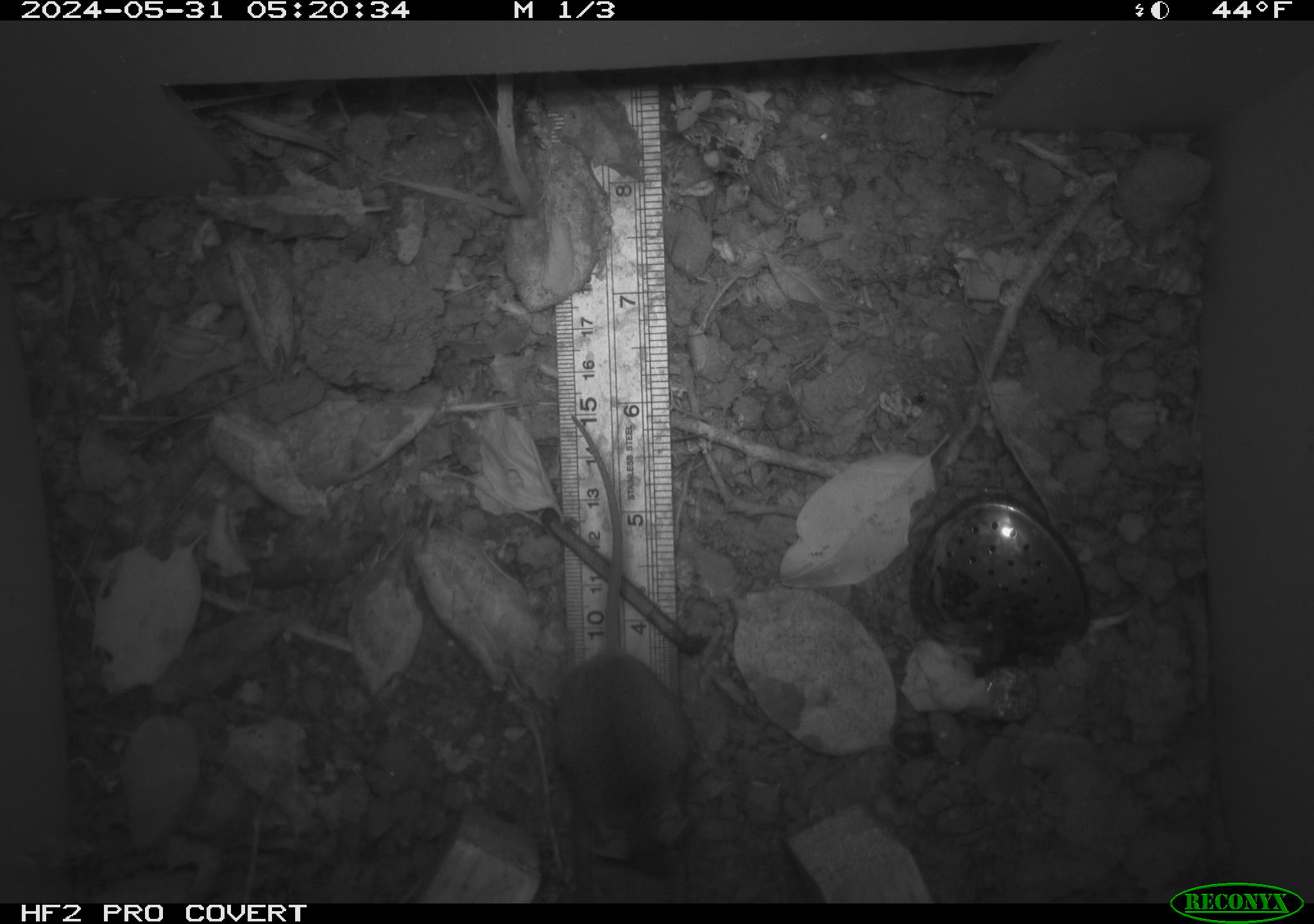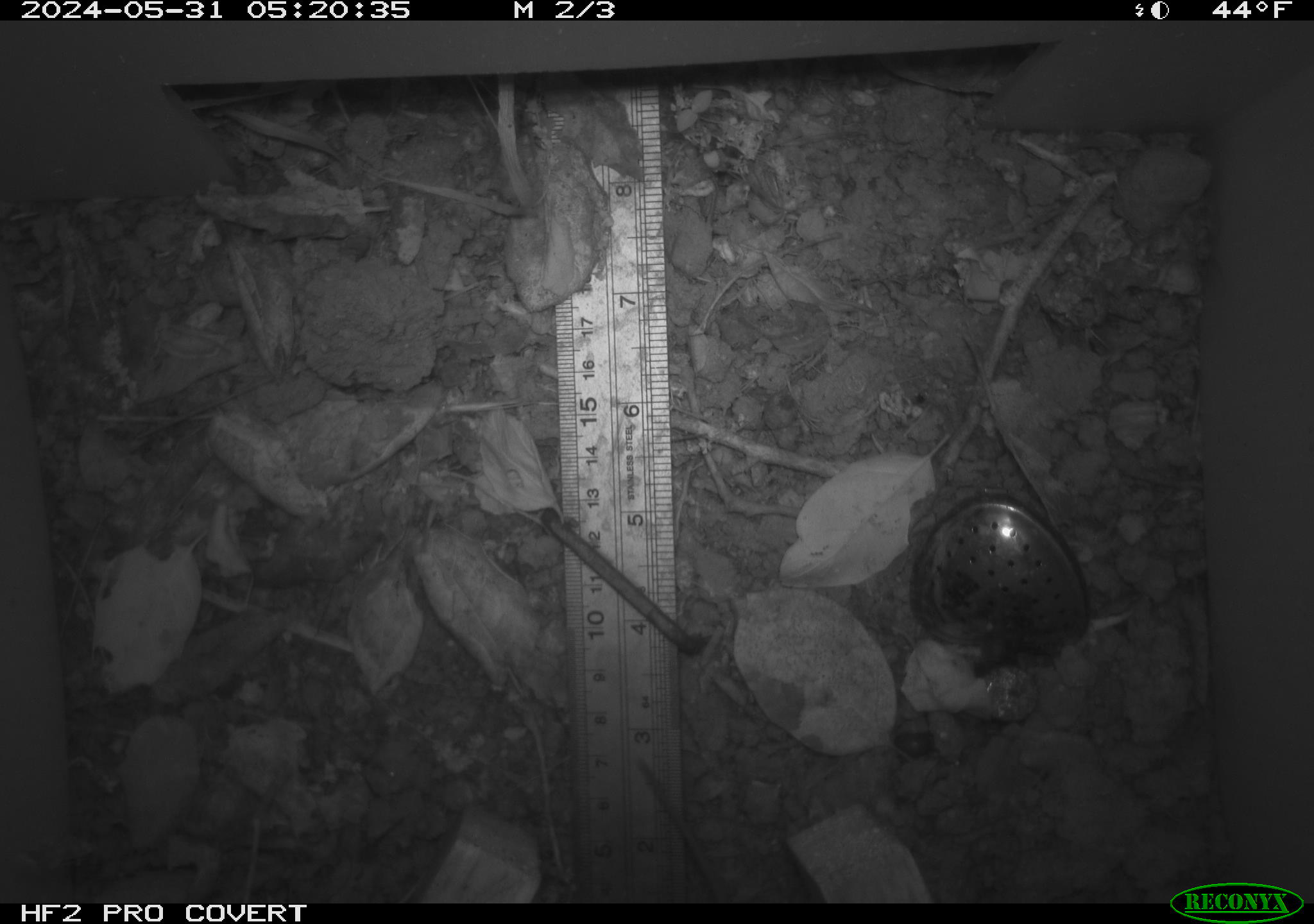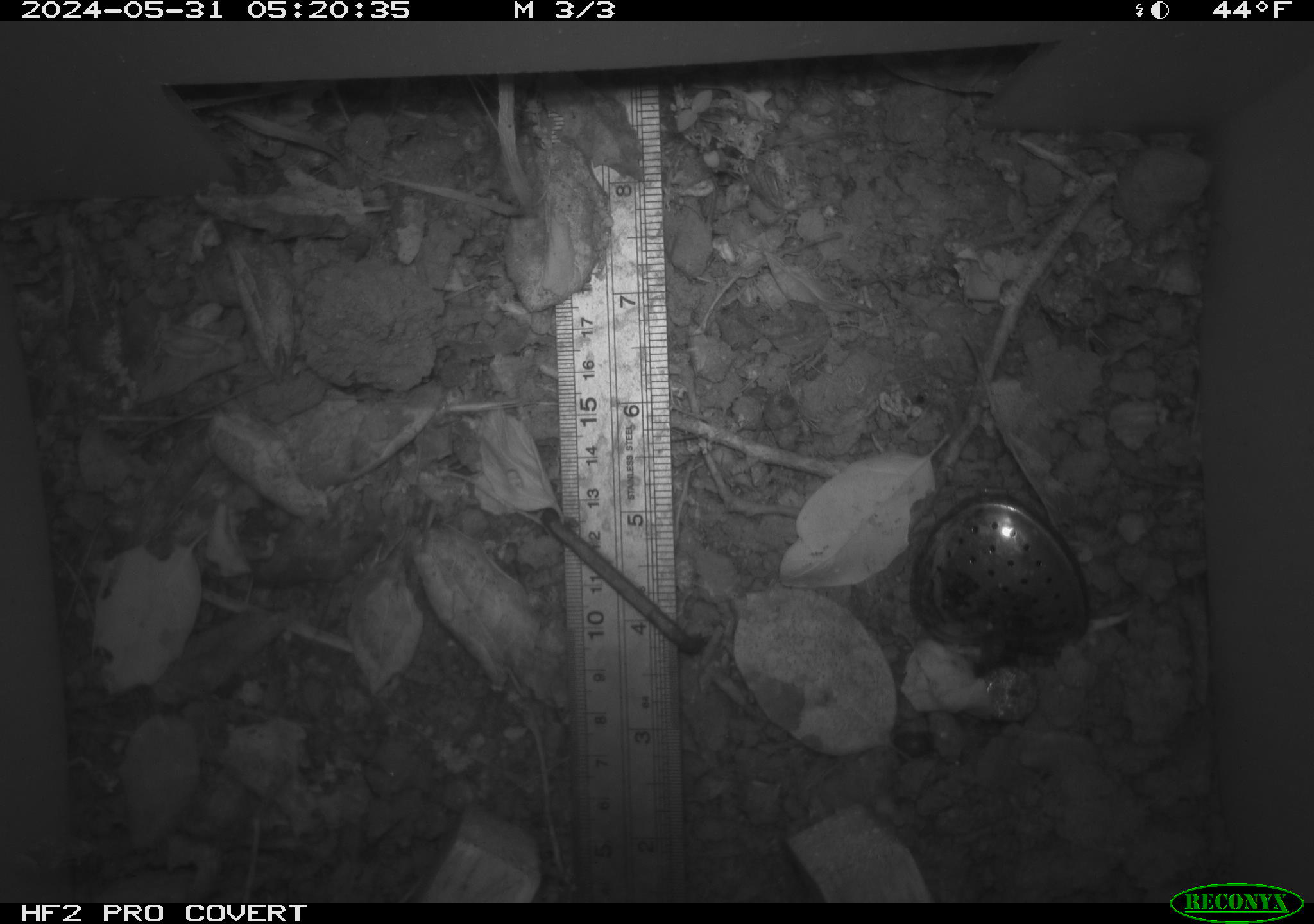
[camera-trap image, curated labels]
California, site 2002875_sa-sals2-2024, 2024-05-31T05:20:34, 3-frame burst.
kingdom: Animalia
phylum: Chordata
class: Mammalia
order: Rodentia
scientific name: Rodentia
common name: mouse species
Mouse species (Rodentia).